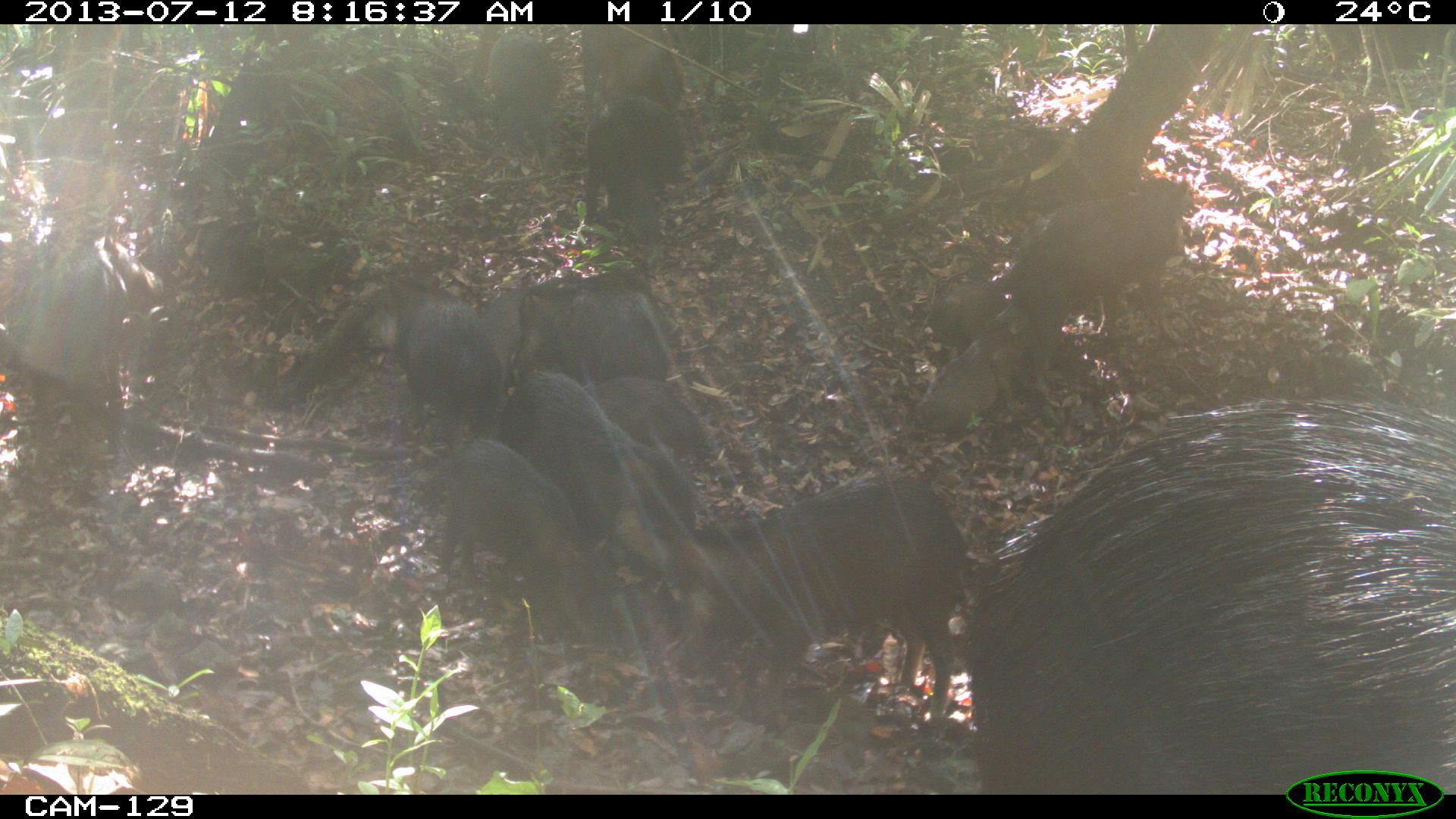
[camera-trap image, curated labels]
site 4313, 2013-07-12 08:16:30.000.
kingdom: Animalia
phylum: Chordata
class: Mammalia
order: Artiodactyla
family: Tayassuidae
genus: Tayassu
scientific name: Tayassu pecari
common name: white-lipped peccary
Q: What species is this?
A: Tayassu pecari (white-lipped peccary).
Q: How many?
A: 20.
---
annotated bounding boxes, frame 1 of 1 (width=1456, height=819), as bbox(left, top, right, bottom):
tayassu pecari: bbox(960, 396, 1454, 792); bbox(670, 469, 981, 731); bbox(988, 174, 1198, 395); bbox(492, 365, 670, 576); bbox(438, 435, 615, 639); bbox(354, 273, 513, 436); bbox(510, 269, 681, 381); bbox(585, 372, 705, 529); bbox(580, 92, 683, 247); bbox(487, 28, 564, 161); bbox(579, 23, 686, 108); bbox(926, 278, 1008, 354)